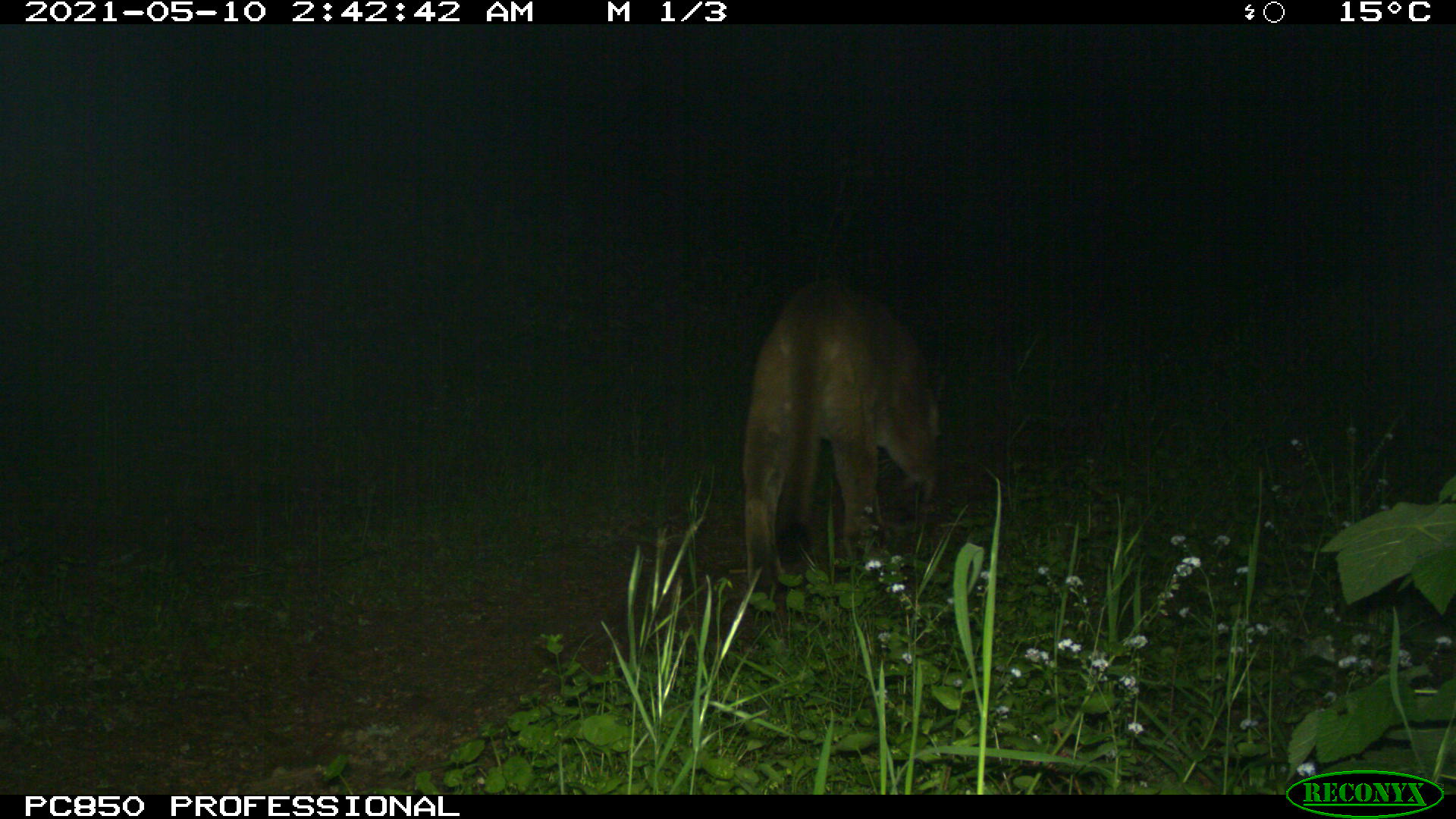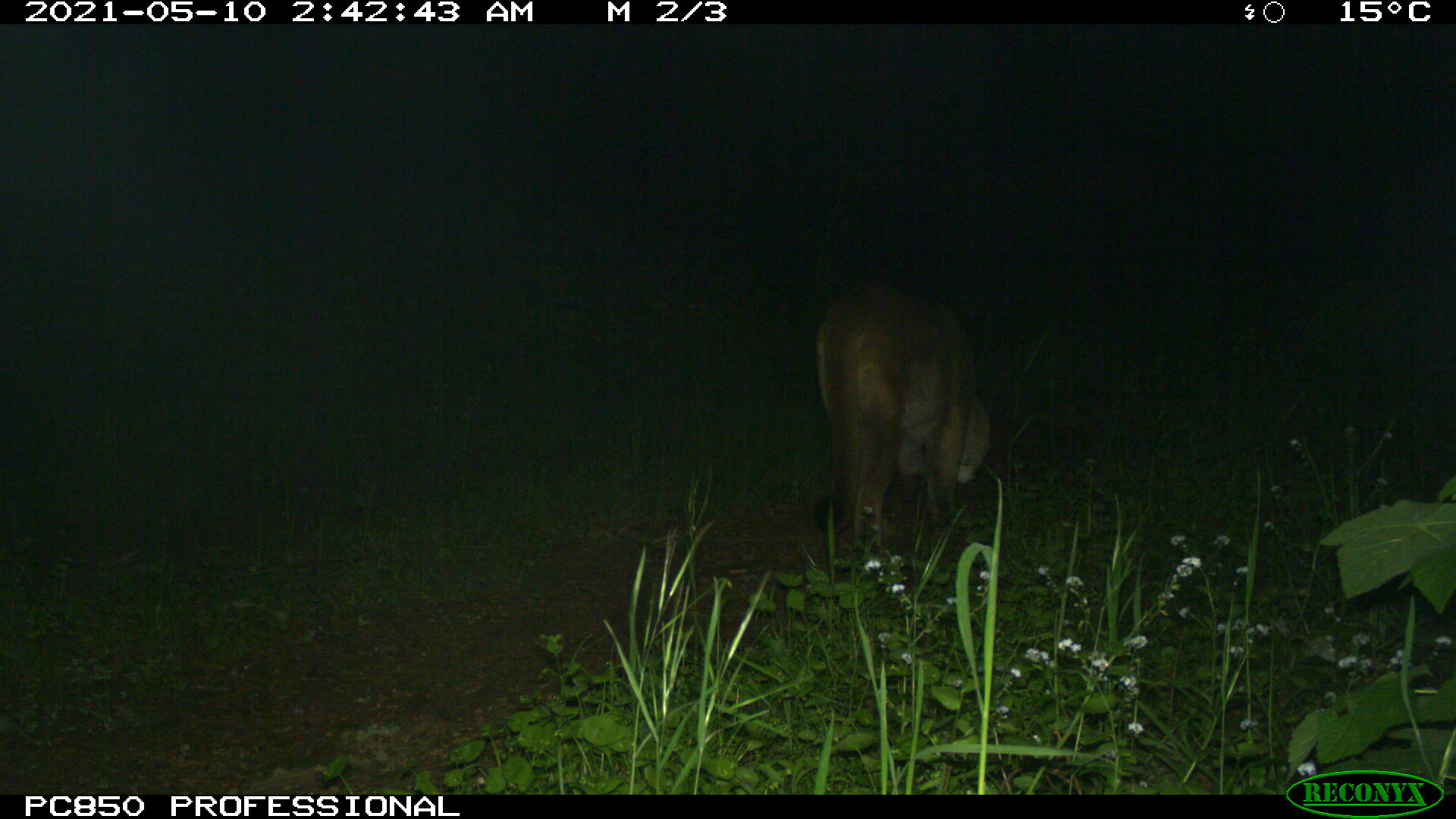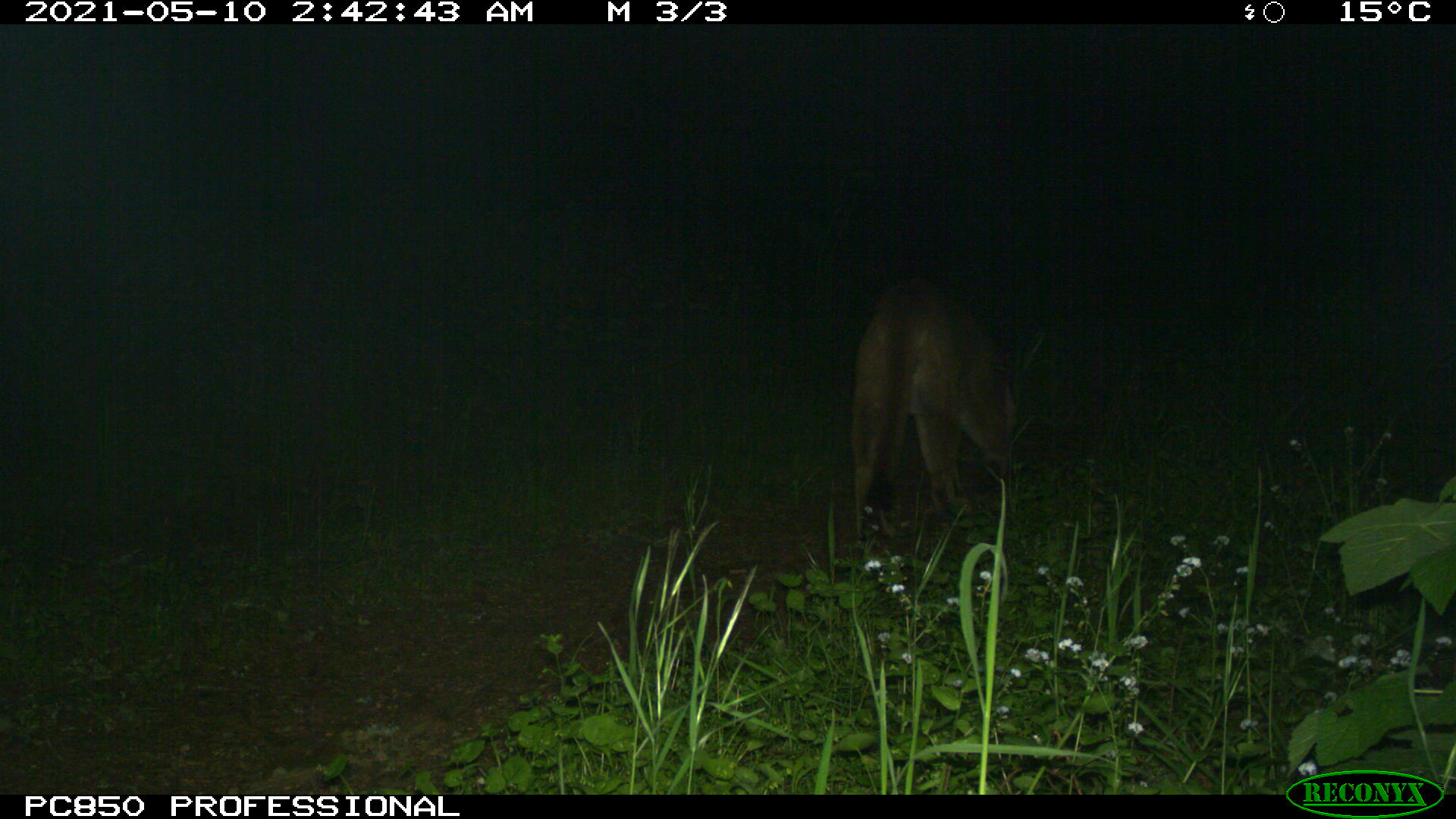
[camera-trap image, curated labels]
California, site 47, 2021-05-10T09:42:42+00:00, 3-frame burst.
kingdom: Animalia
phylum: Chordata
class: Mammalia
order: Carnivora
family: Felidae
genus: Puma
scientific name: Puma concolor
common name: puma